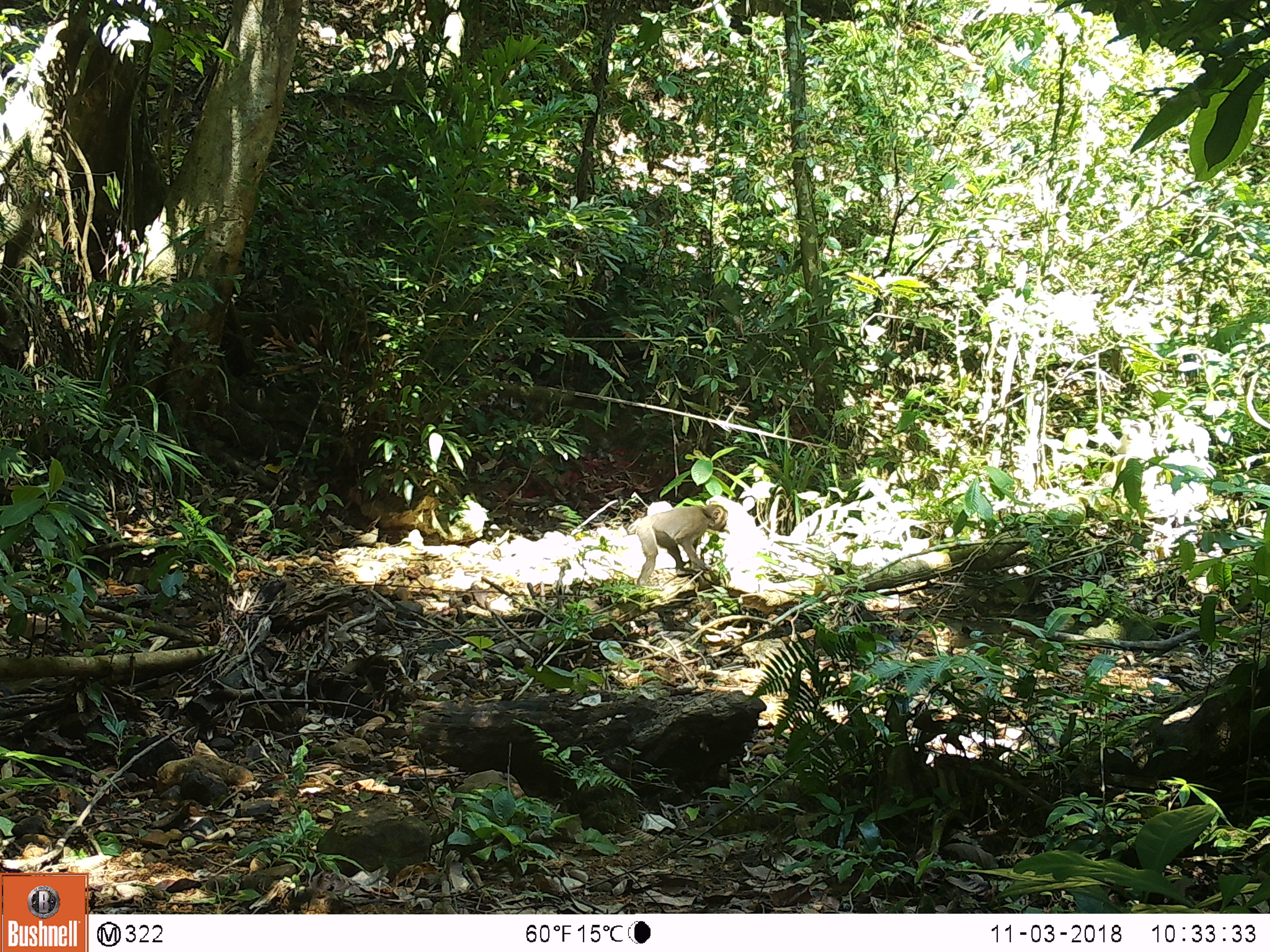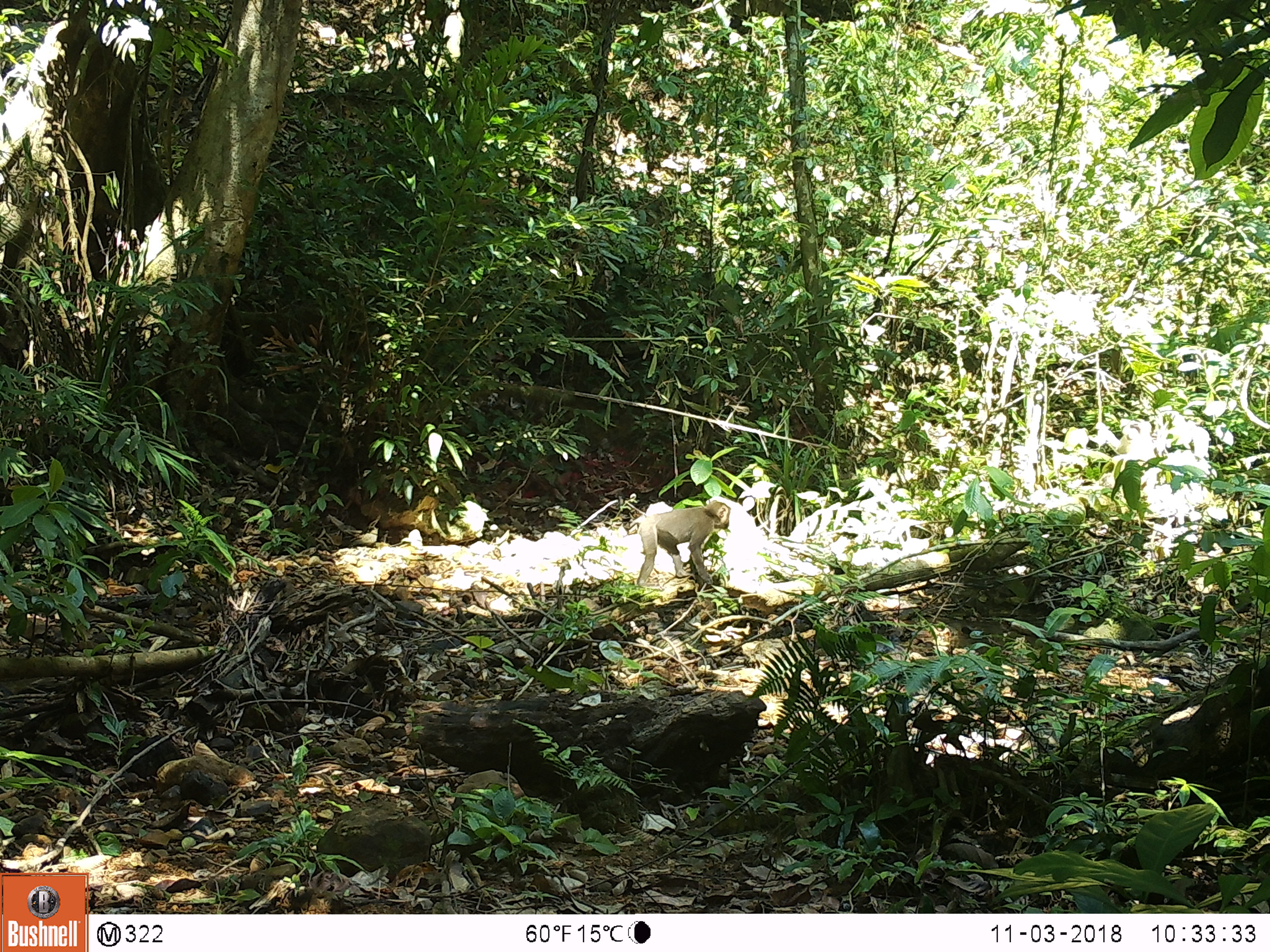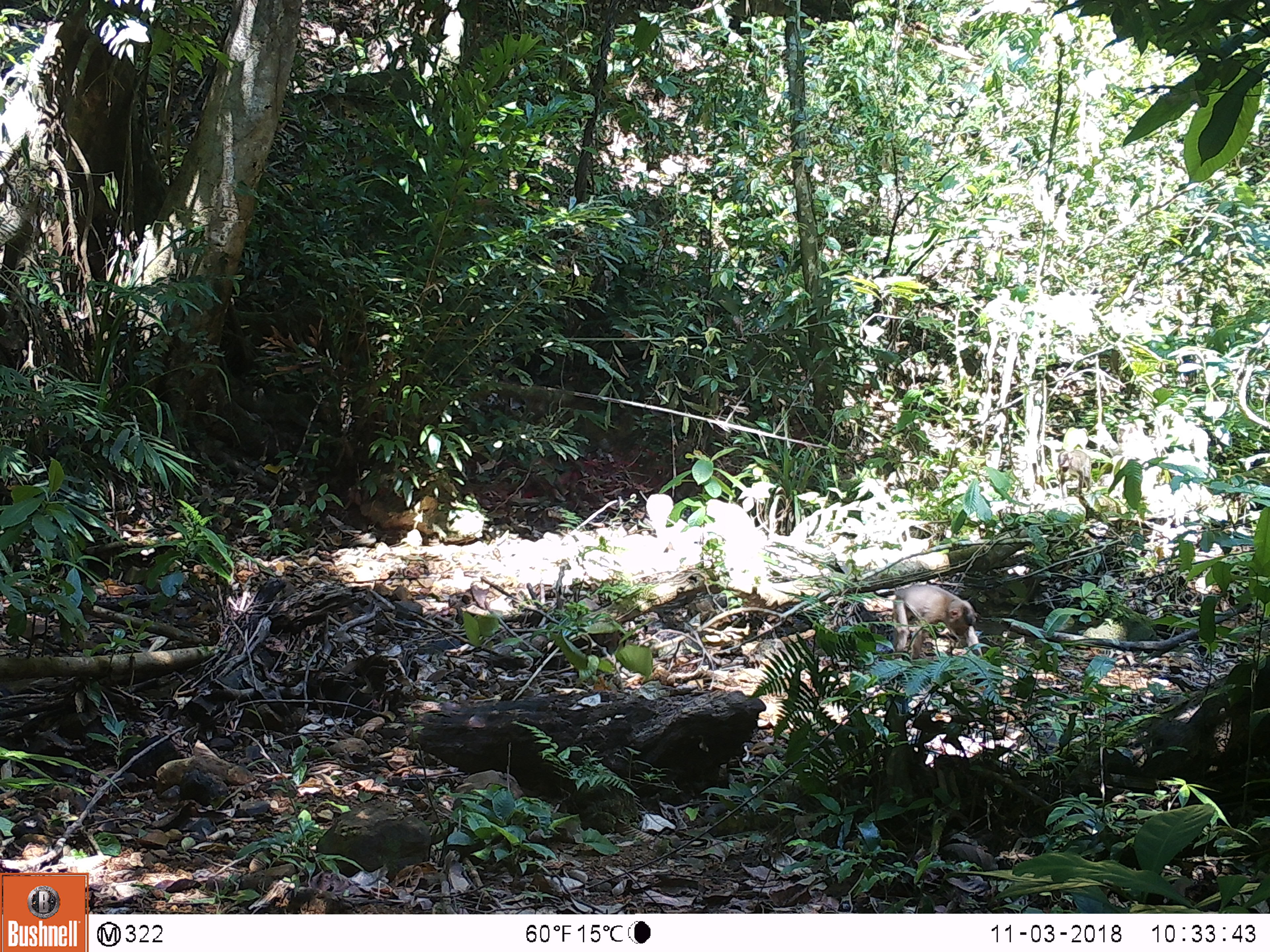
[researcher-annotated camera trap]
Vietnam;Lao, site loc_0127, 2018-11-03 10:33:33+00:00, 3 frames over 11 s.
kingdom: Animalia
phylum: Chordata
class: Mammalia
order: Primates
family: Cercopithecidae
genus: Macaca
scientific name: Macaca nemestrina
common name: pig-tailed macaque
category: pig tailed macaque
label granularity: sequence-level